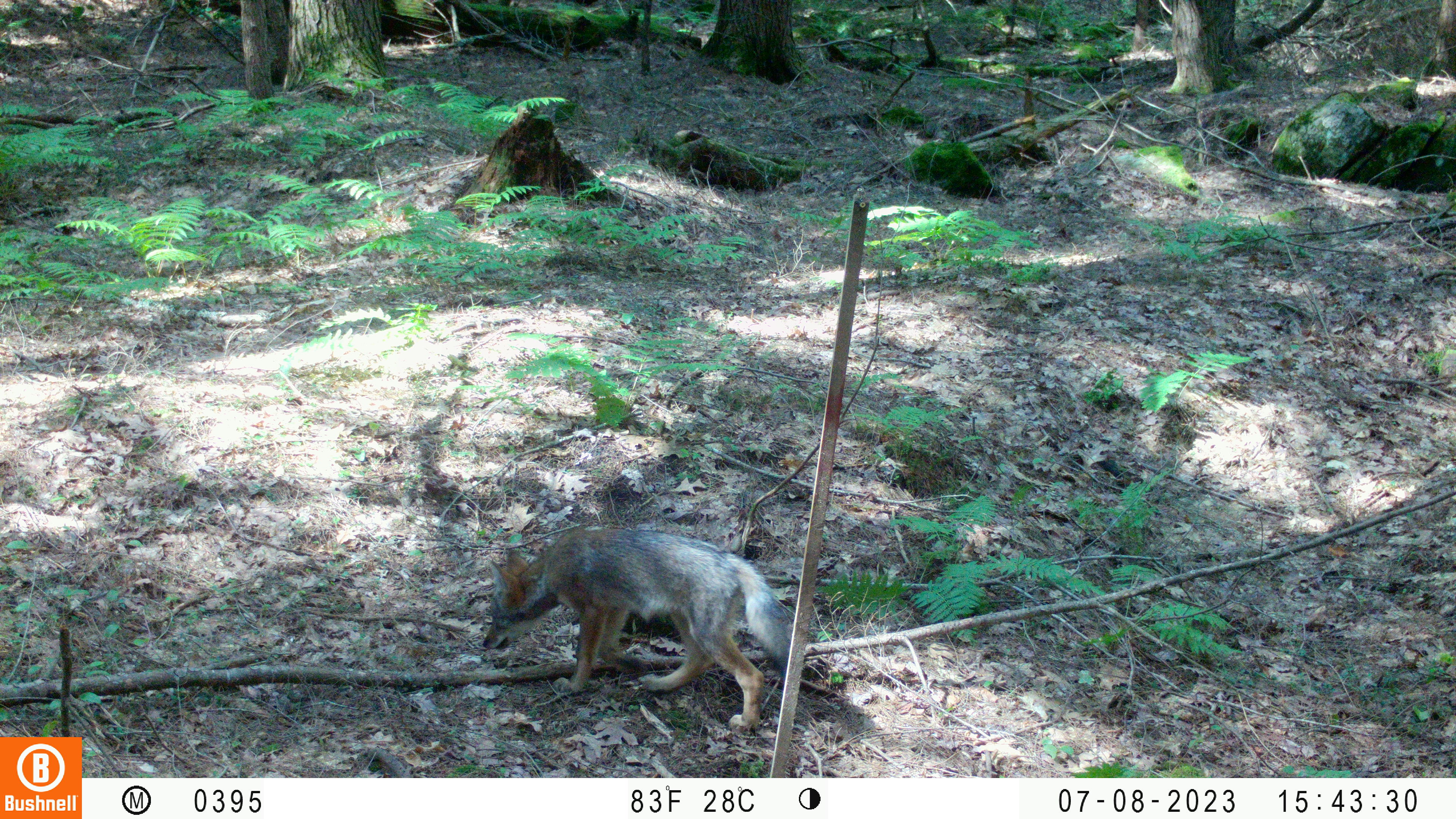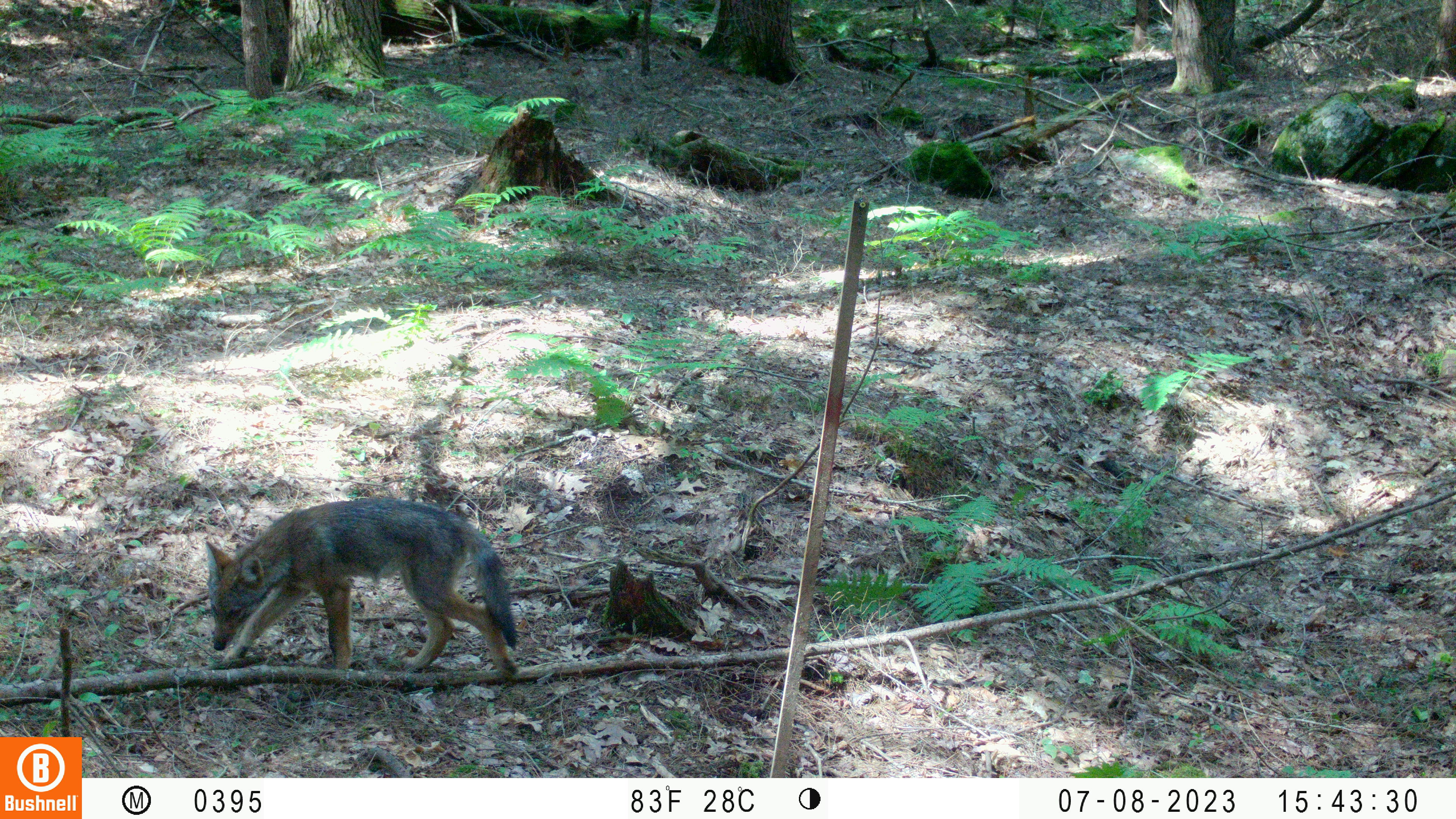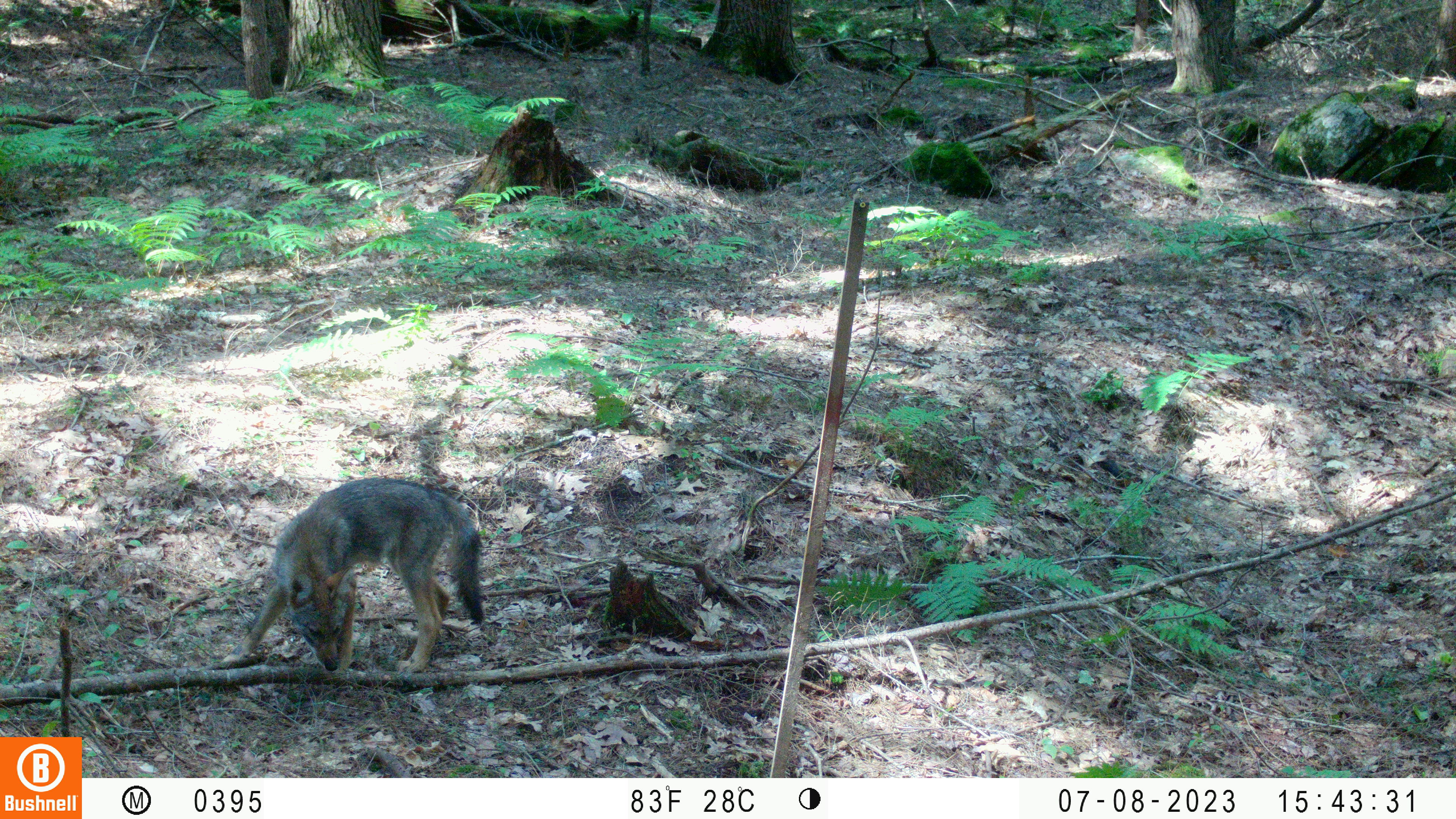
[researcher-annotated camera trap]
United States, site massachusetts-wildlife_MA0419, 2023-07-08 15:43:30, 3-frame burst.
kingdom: Animalia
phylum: Chordata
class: Mammalia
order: Carnivora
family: Canidae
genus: Urocyon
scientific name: Urocyon cinereoargenteus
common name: gray fox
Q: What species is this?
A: Gray fox (Urocyon cinereoargenteus).